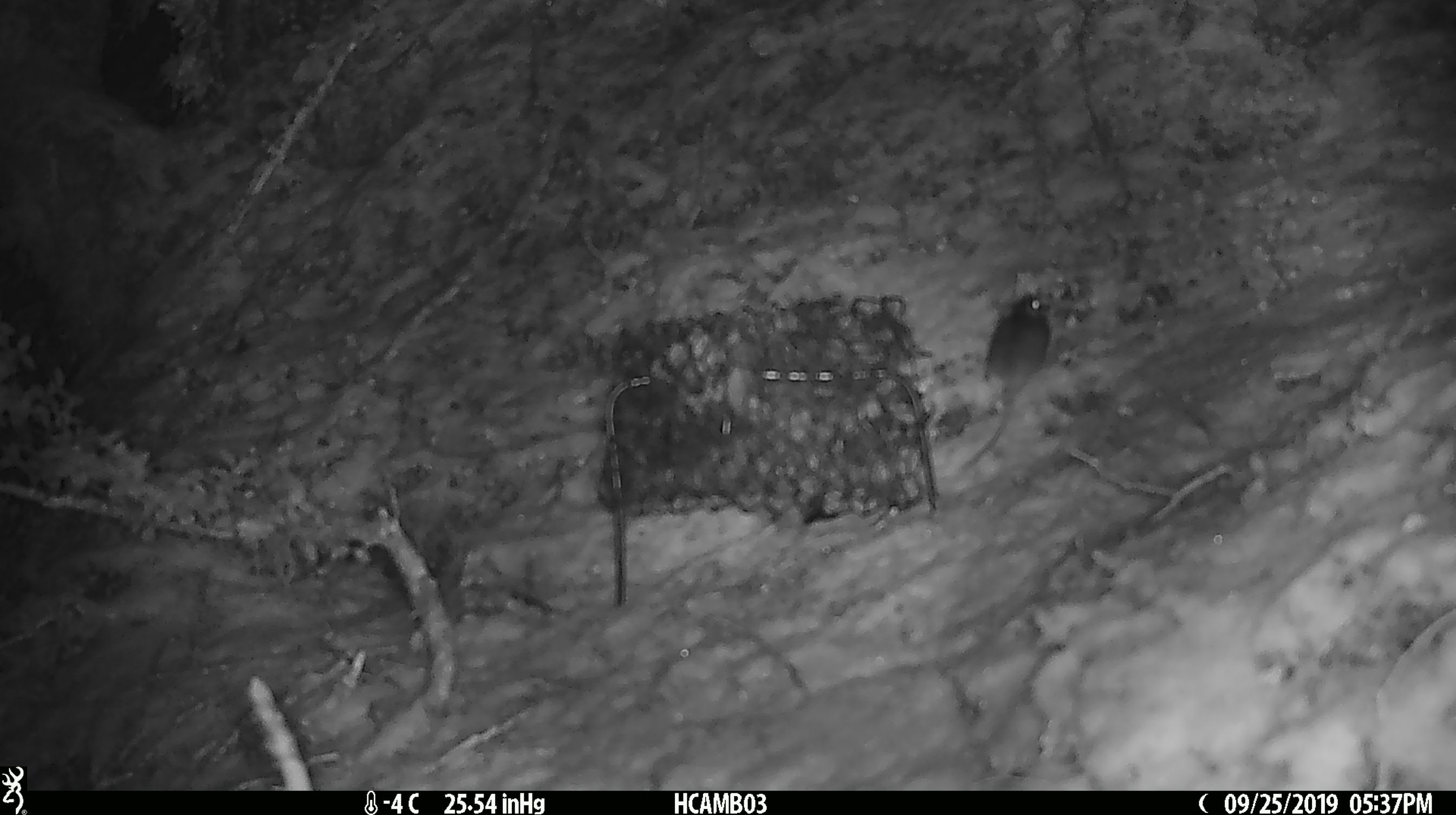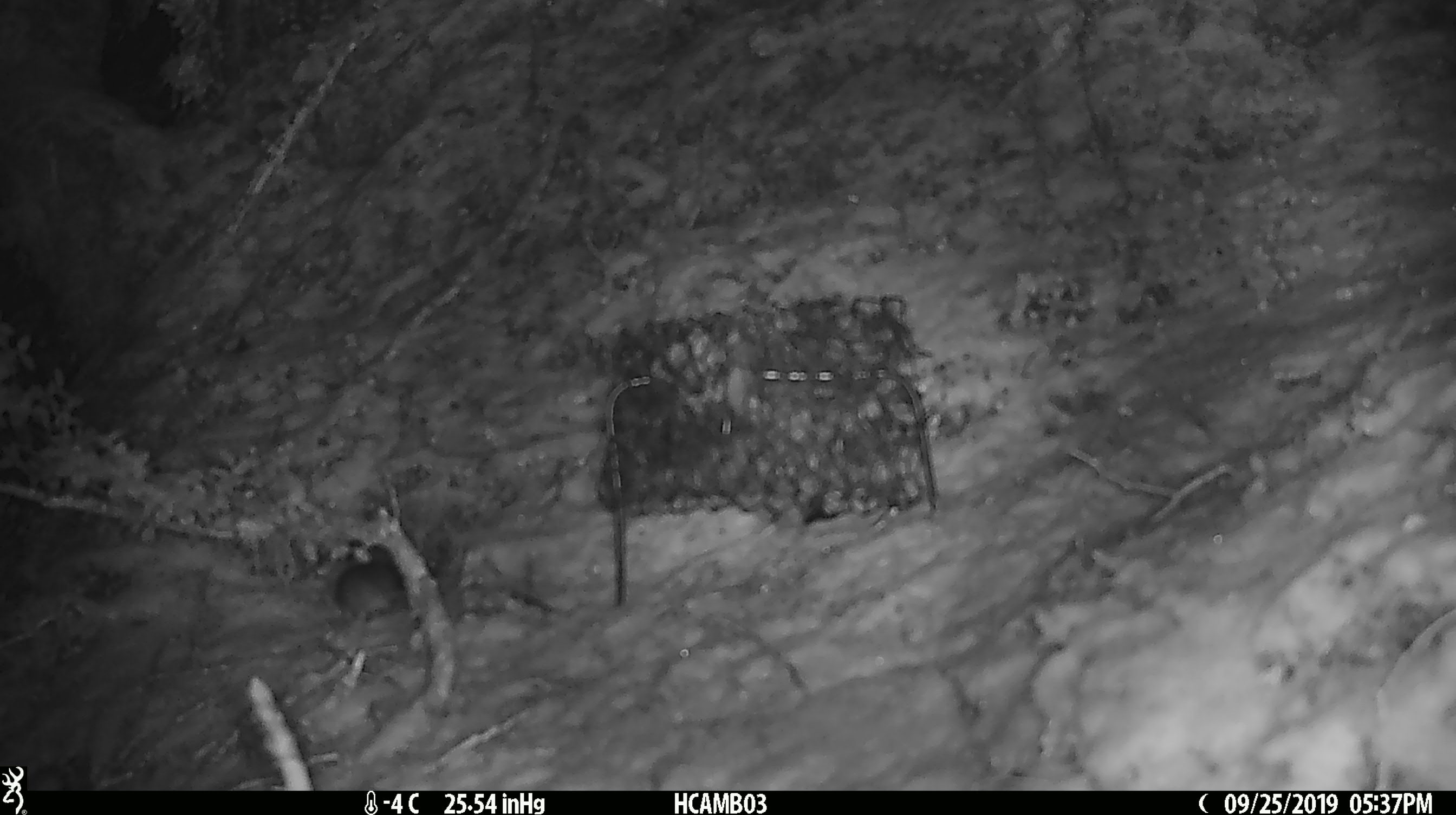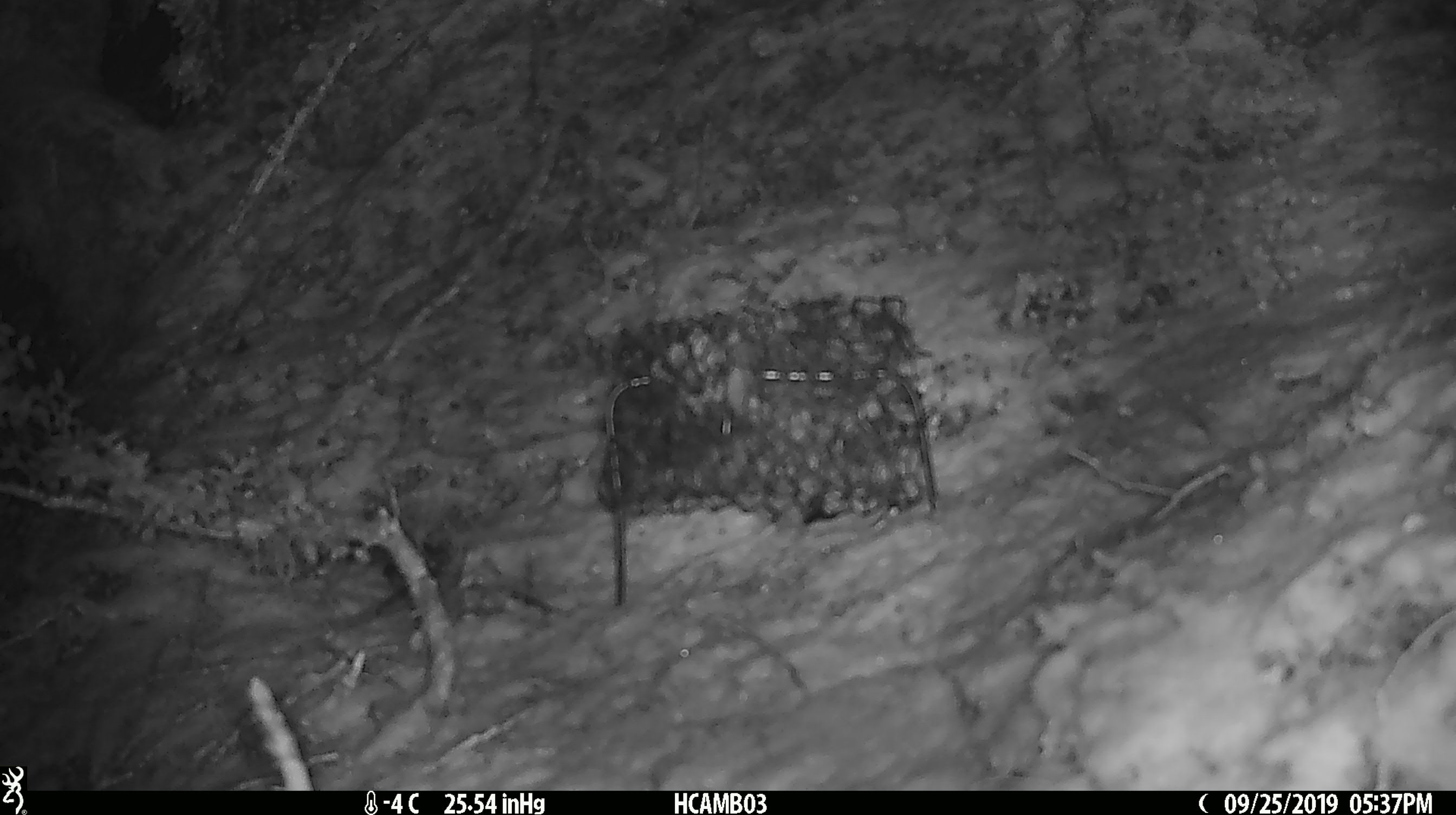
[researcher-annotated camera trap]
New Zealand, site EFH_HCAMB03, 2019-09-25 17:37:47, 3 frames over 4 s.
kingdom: Animalia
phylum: Chordata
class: Mammalia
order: Rodentia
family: Muridae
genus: Mus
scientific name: Mus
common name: mouse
Mouse (Mus).